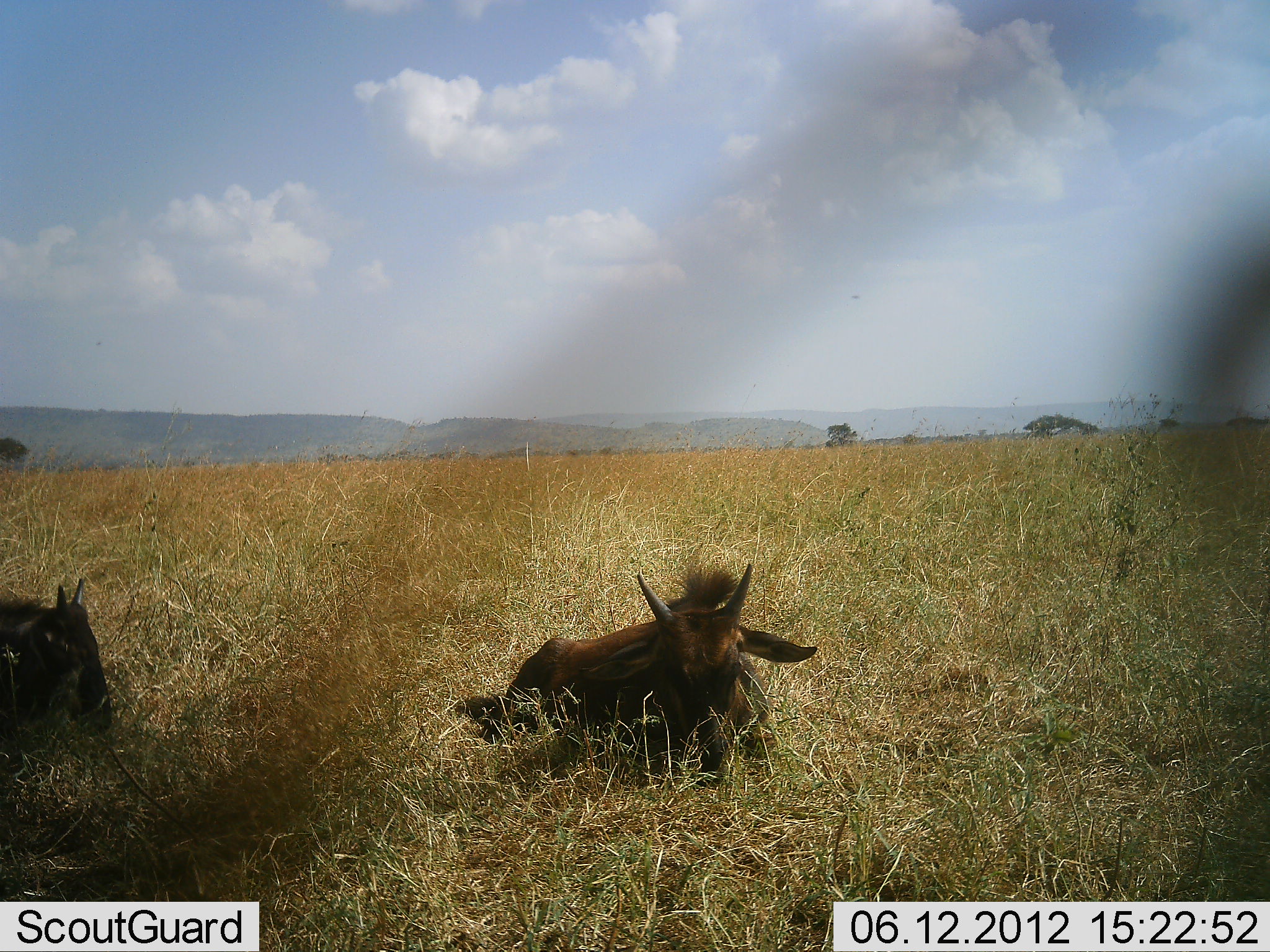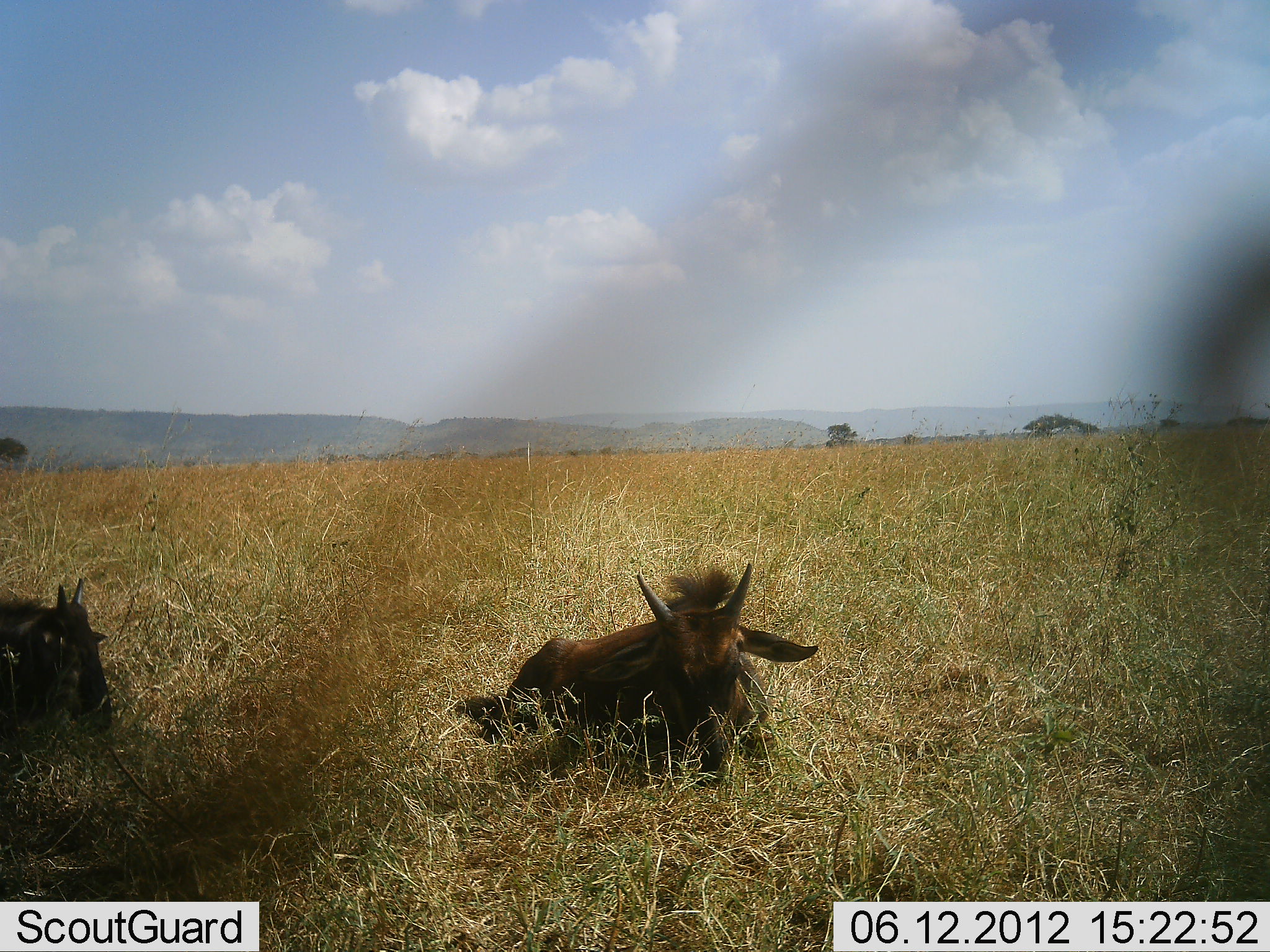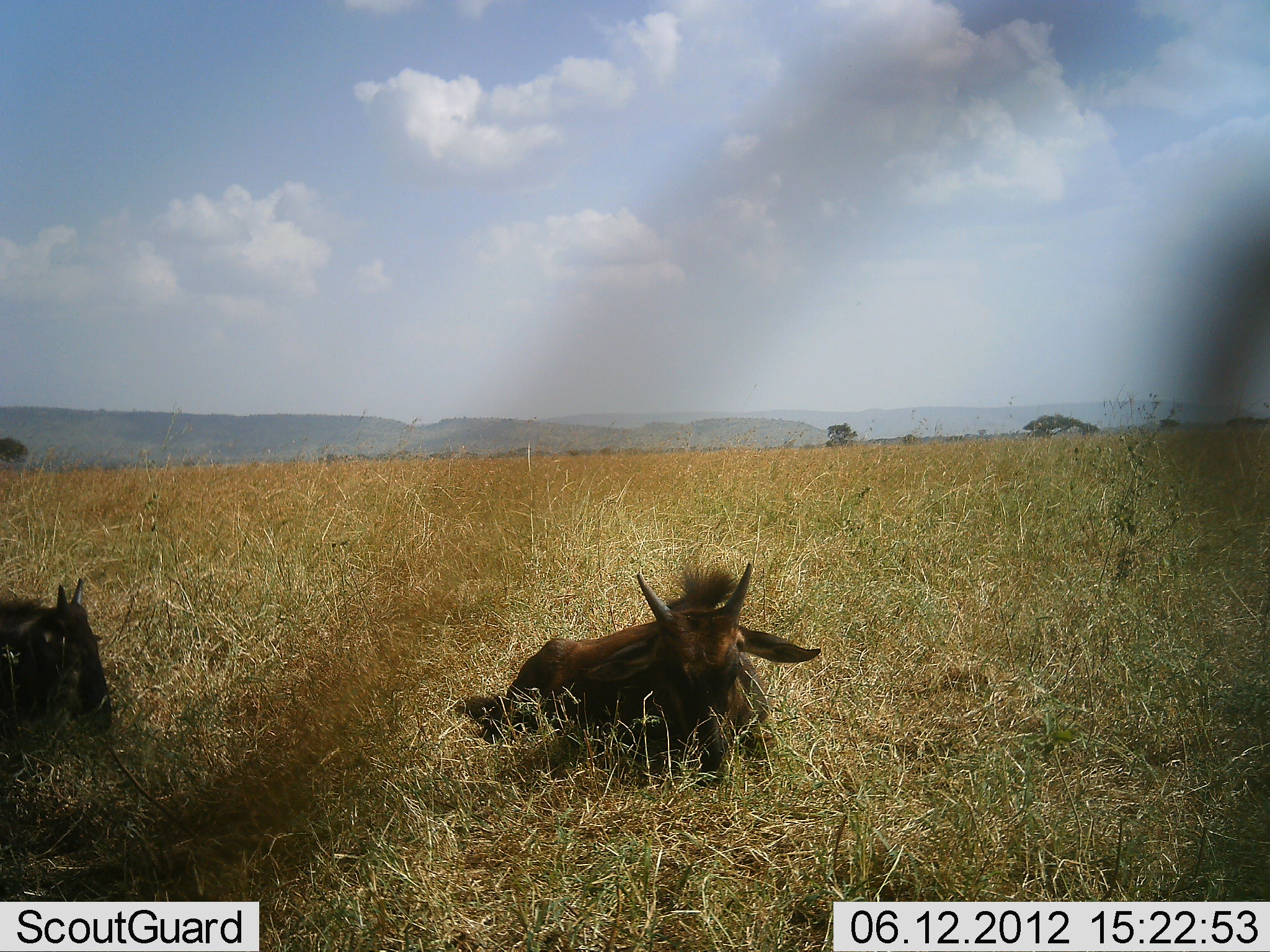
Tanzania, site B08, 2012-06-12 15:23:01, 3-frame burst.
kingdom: Animalia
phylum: Chordata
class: Mammalia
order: Artiodactyla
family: Bovidae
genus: Connochaetes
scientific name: Connochaetes taurinus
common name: blue wildebeest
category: wildebeest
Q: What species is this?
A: Wildebeest (blue wildebeest) (Connochaetes taurinus).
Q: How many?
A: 2.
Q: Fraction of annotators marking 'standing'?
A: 0%.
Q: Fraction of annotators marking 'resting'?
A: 100%.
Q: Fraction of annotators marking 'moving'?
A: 0%.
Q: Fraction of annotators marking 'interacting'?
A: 0%.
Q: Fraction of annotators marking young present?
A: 60%.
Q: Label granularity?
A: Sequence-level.